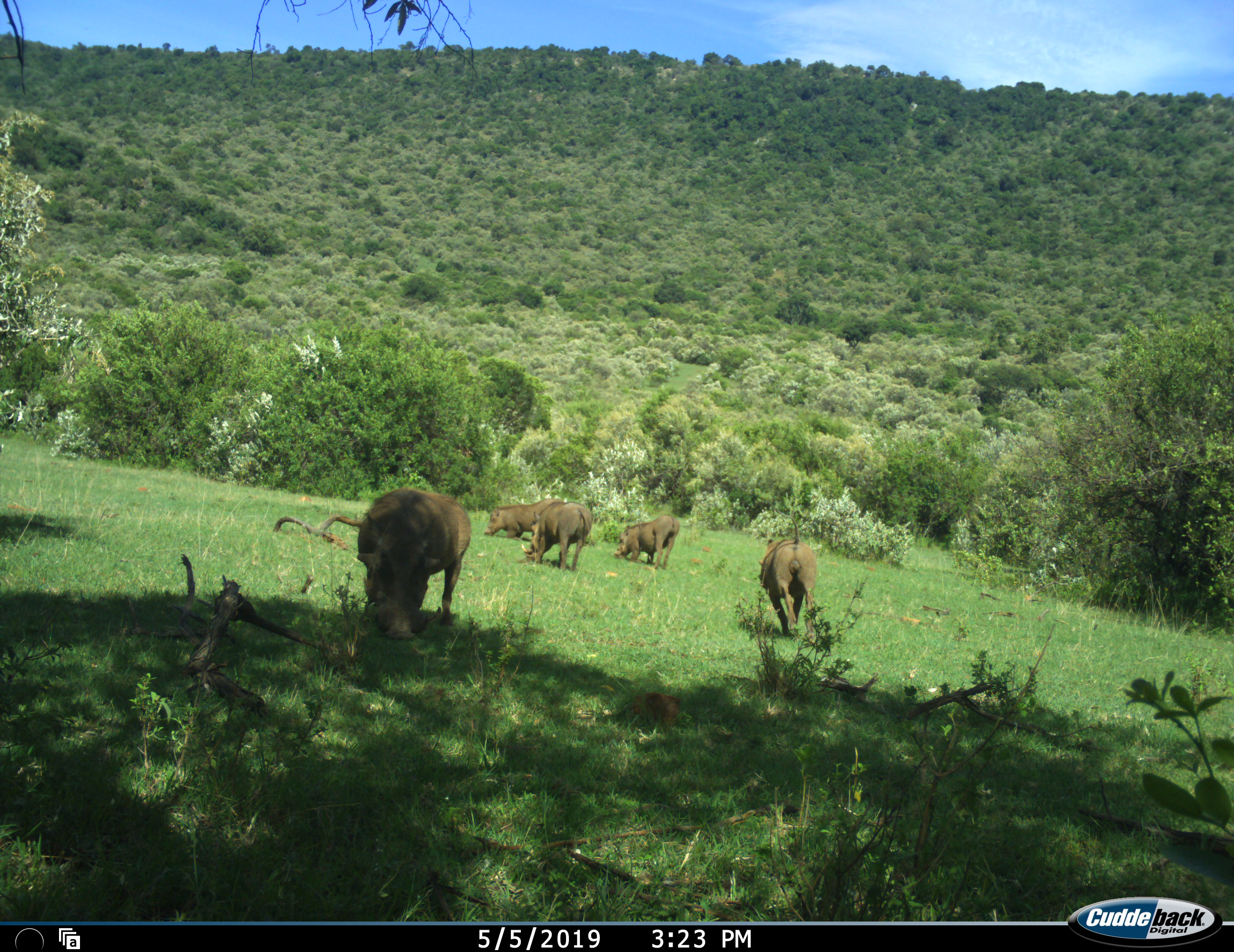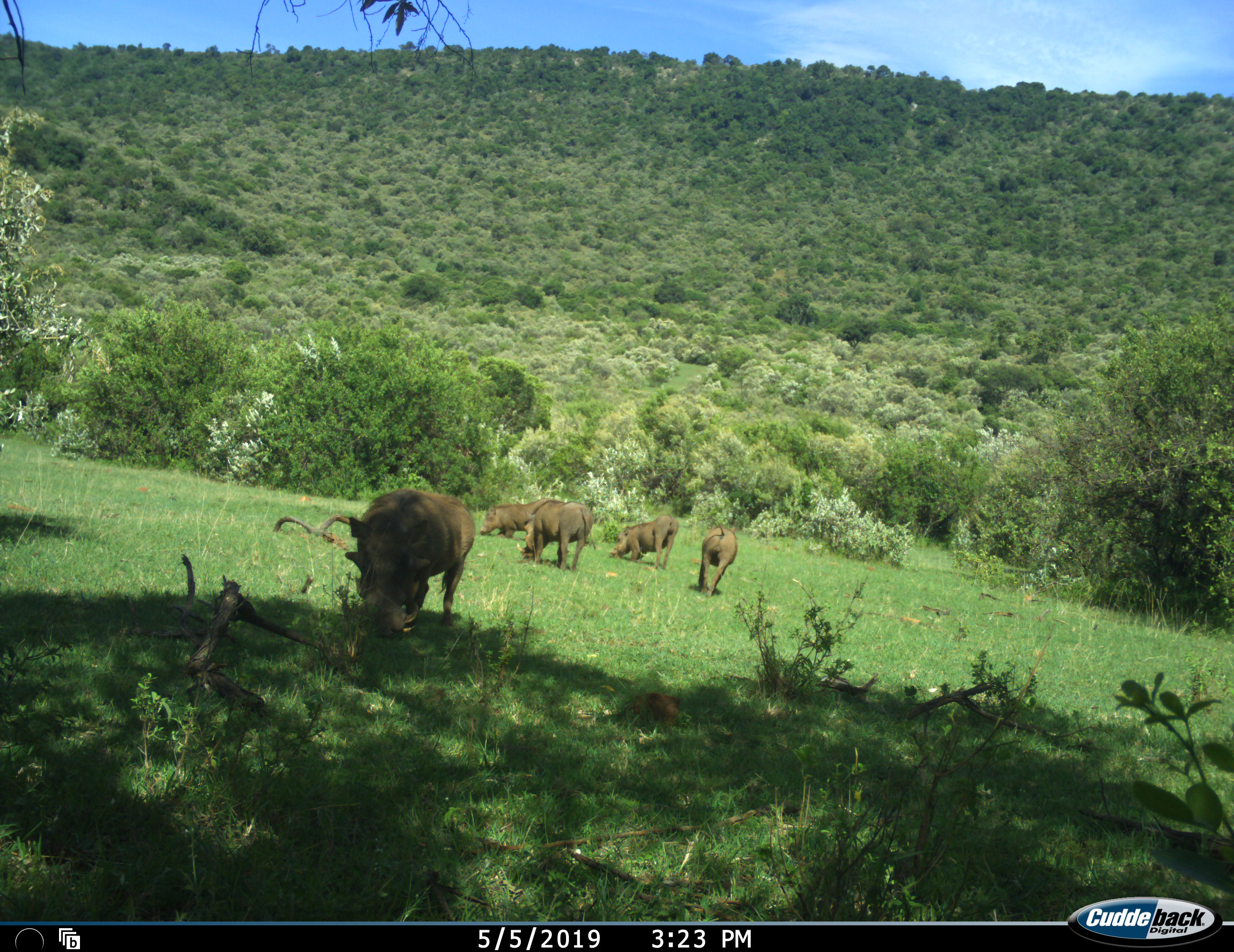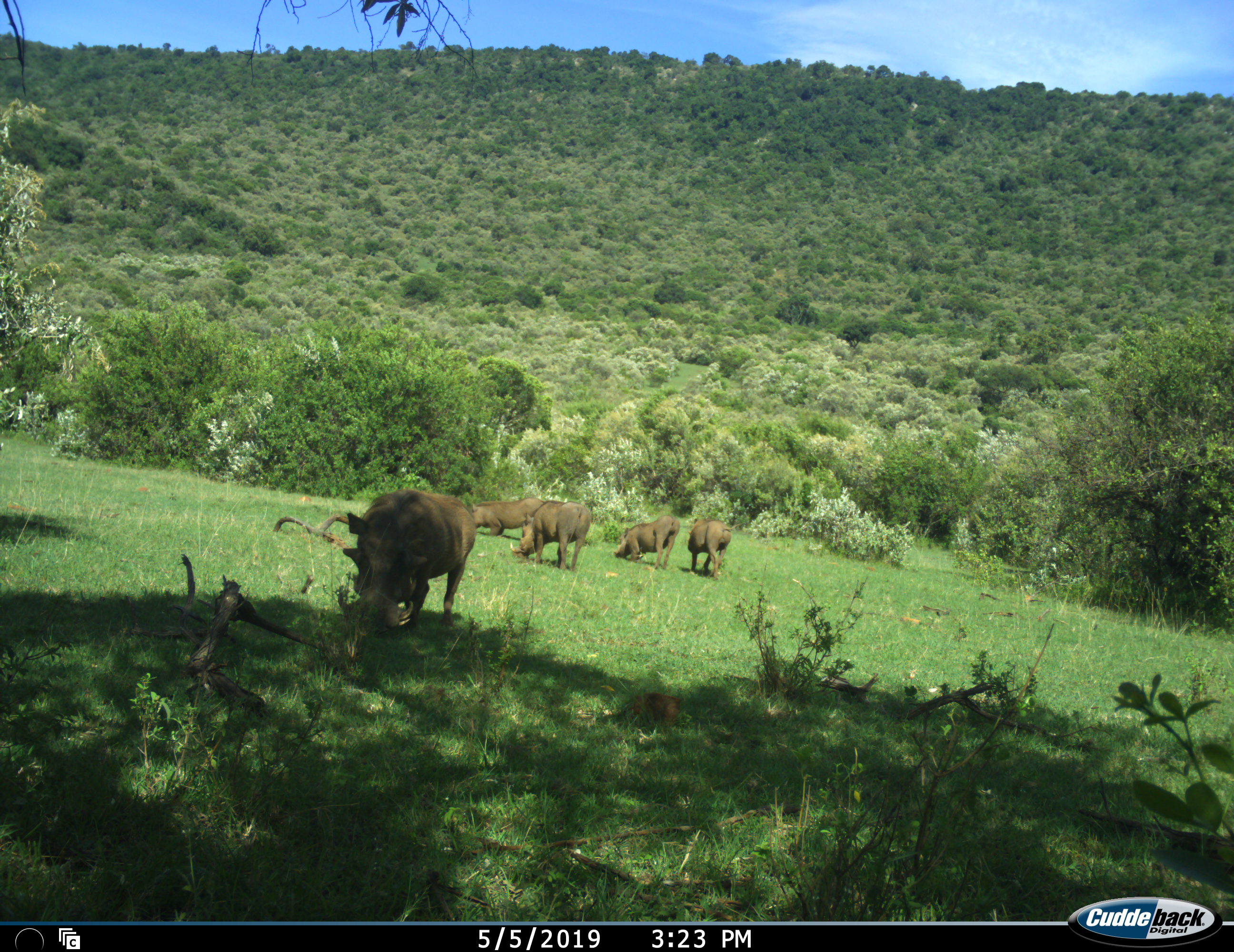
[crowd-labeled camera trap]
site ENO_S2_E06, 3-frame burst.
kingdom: Animalia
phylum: Chordata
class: Mammalia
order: Artiodactyla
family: Suidae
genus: Phacochoerus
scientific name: Phacochoerus africanus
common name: warthog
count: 5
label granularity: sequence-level